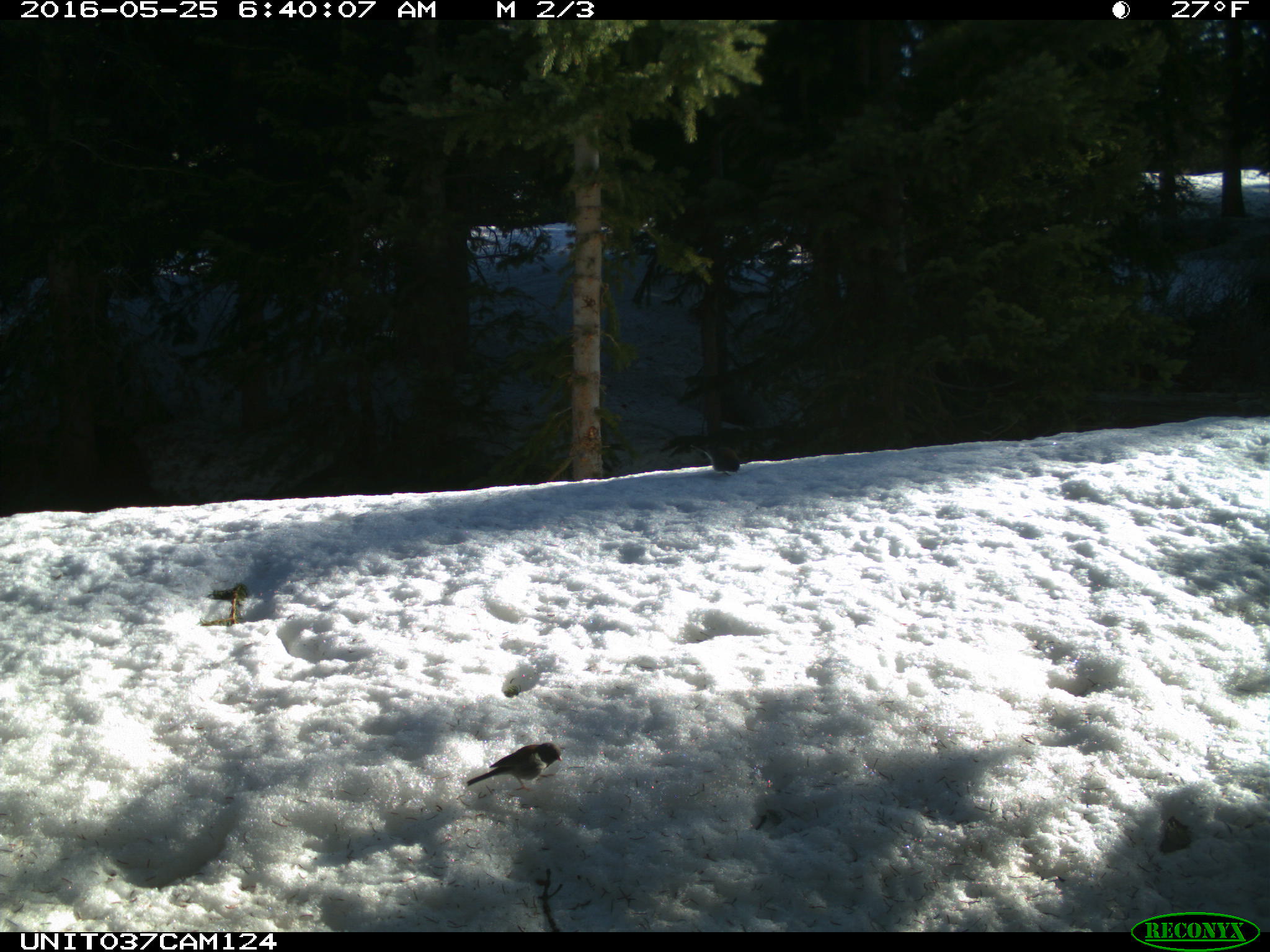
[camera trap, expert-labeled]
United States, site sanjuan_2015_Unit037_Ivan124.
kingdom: Animalia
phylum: Chordata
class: Aves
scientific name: Aves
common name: birds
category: unidentified bird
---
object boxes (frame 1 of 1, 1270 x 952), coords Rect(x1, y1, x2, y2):
animal: Rect(468, 743, 562, 792); Rect(692, 441, 742, 475)